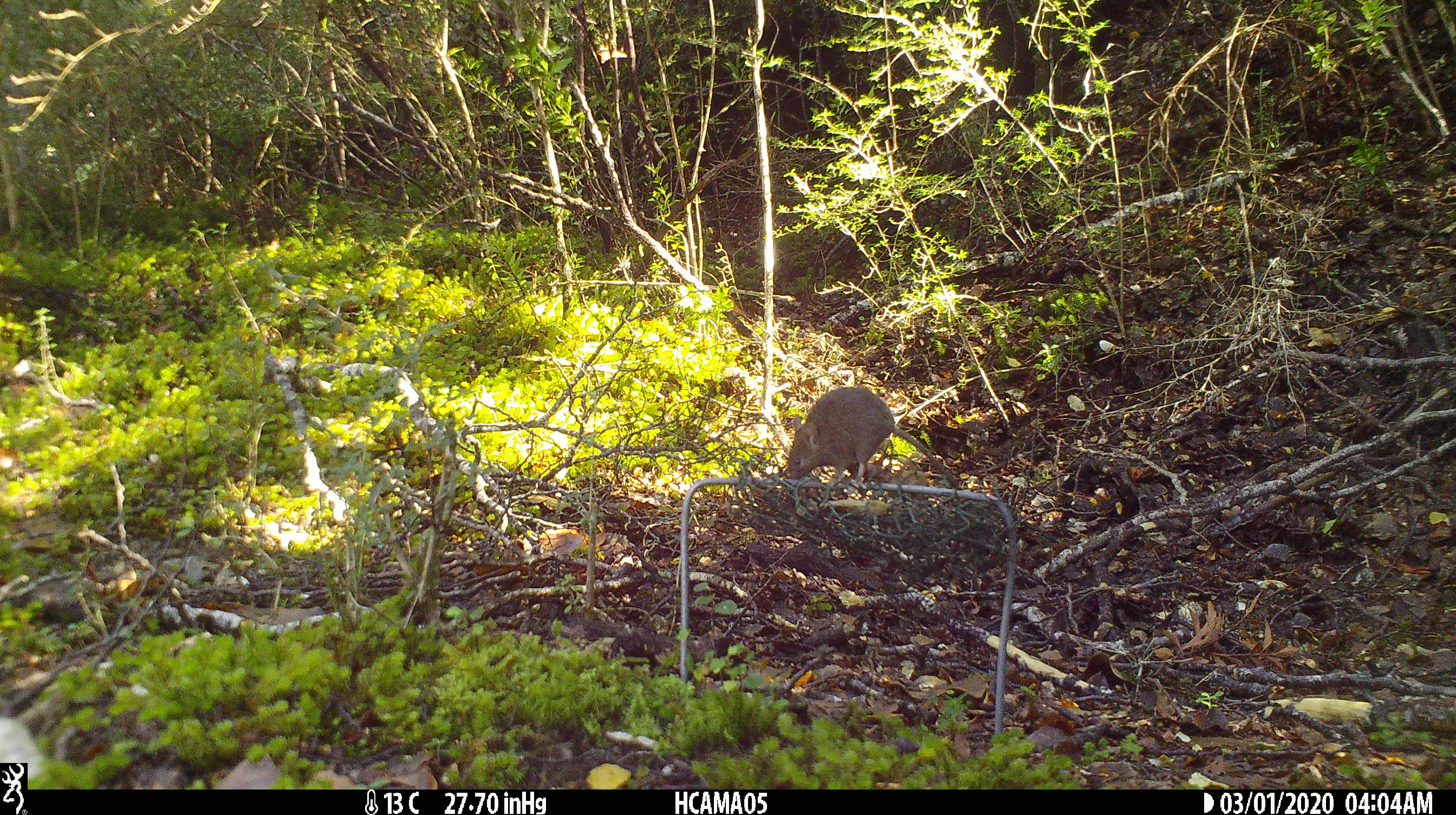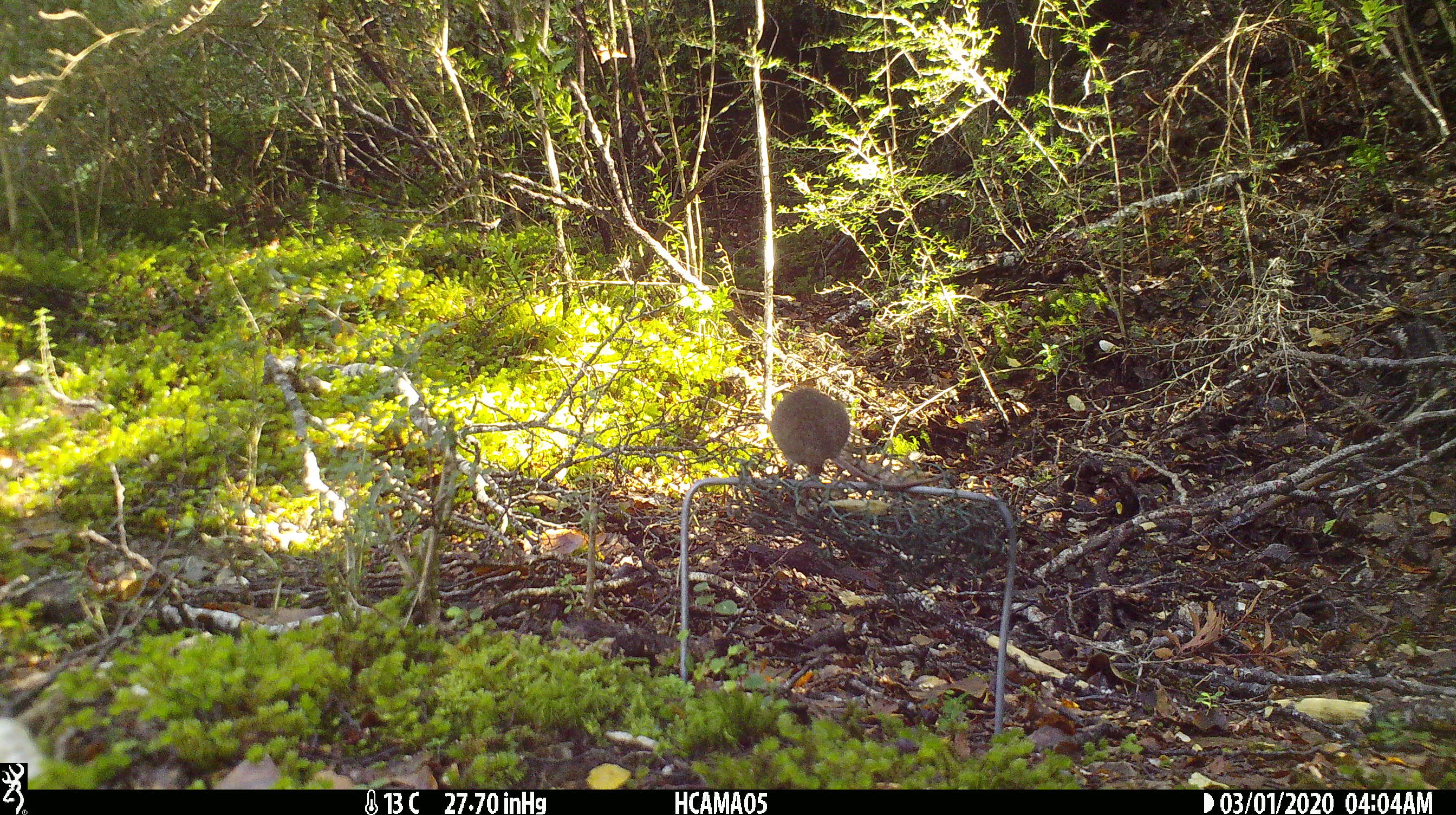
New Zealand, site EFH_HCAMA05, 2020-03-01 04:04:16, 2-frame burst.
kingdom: Animalia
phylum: Chordata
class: Mammalia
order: Rodentia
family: Muridae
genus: Mus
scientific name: Mus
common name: mouse